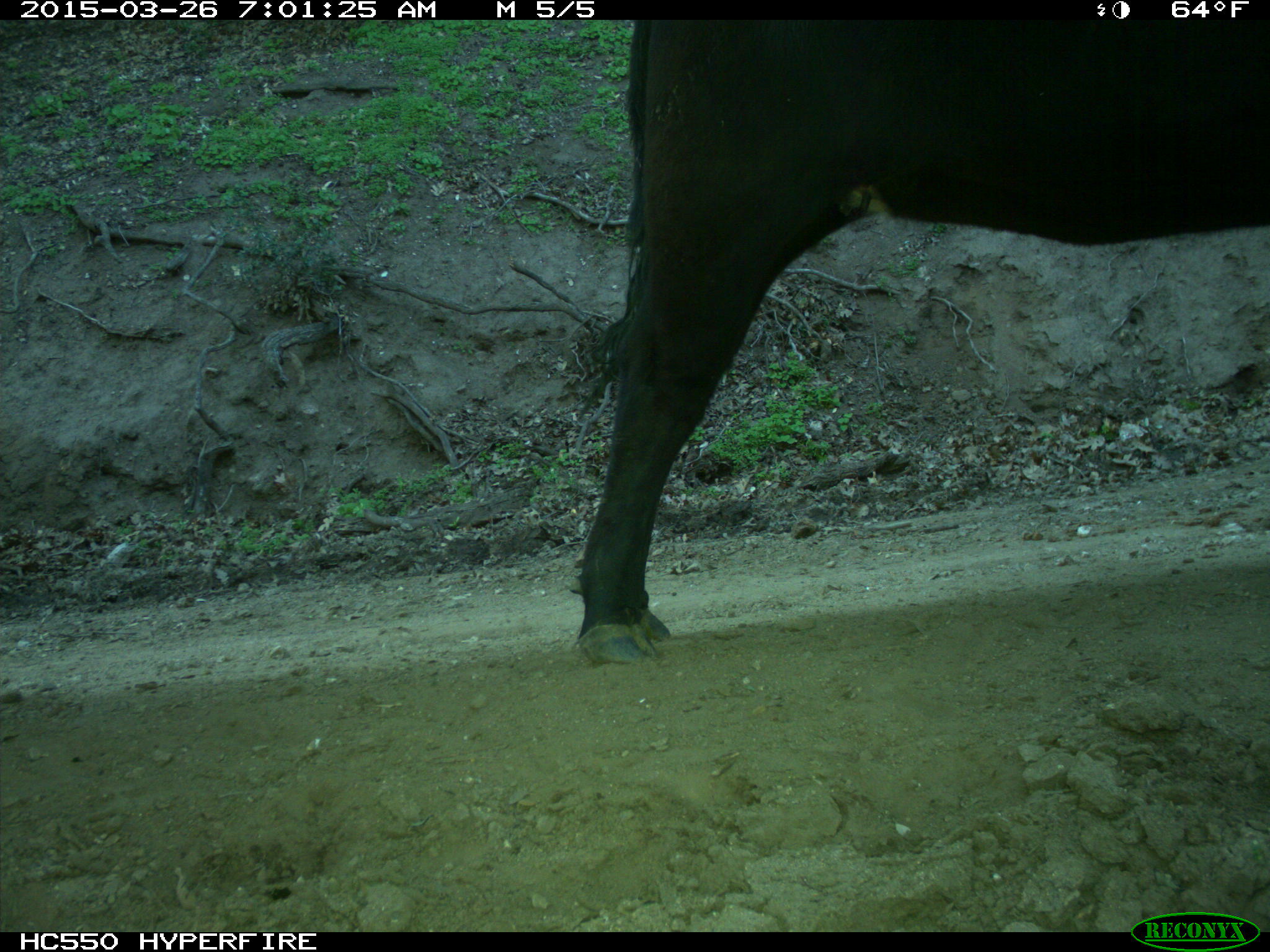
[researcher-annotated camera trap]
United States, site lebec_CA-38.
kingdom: Animalia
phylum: Chordata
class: Mammalia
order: Artiodactyla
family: Bovidae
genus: Bos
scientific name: Bos taurus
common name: domestic cow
Bos taurus (domestic cow).